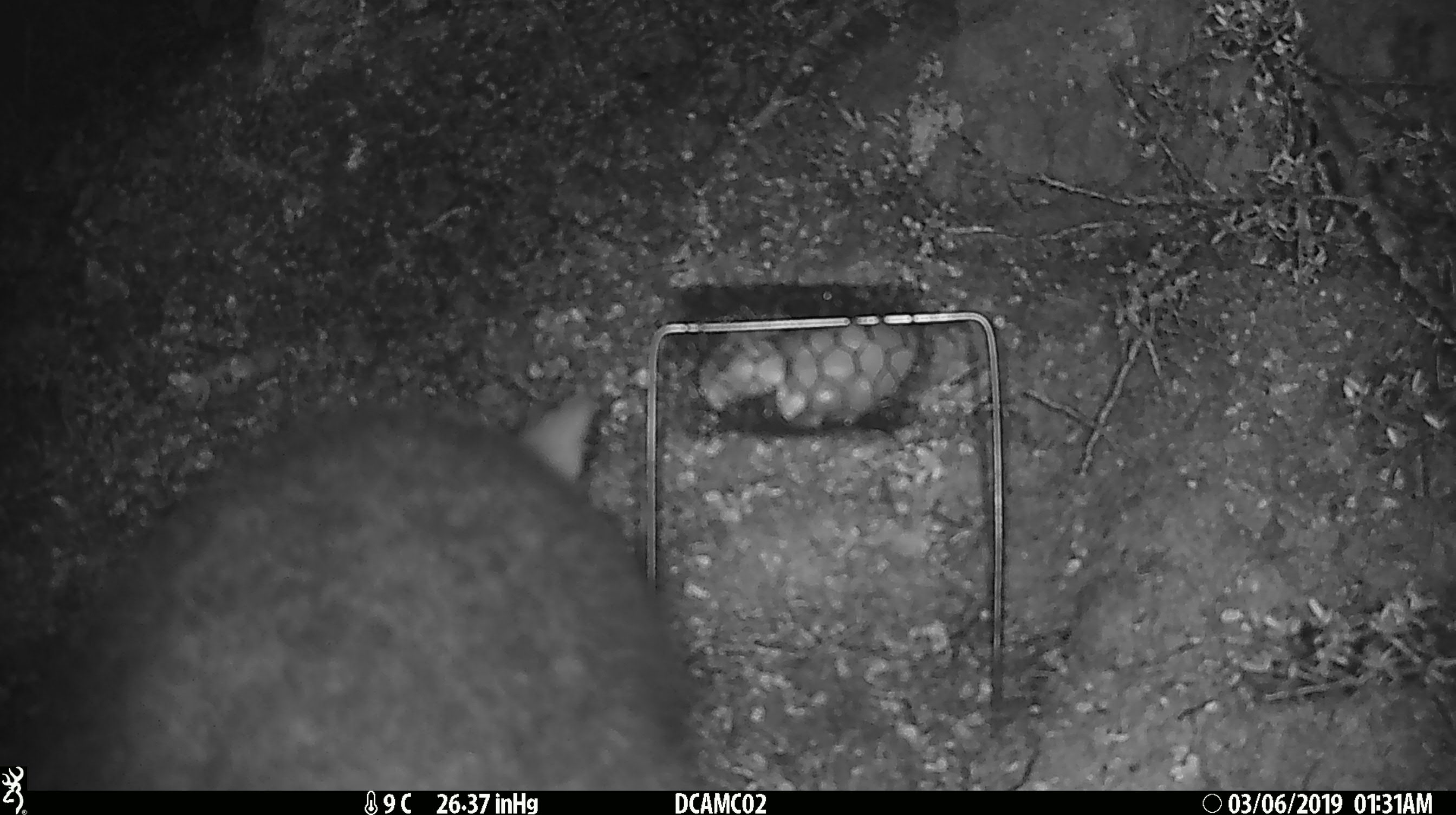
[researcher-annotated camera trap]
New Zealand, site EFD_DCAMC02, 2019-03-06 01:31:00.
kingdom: Animalia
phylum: Chordata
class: Mammalia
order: Diprotodontia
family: Phalangeridae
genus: Trichosurus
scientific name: Trichosurus vulpecula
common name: common brushtail possum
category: possum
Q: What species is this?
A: Possum (common brushtail possum) (Trichosurus vulpecula).